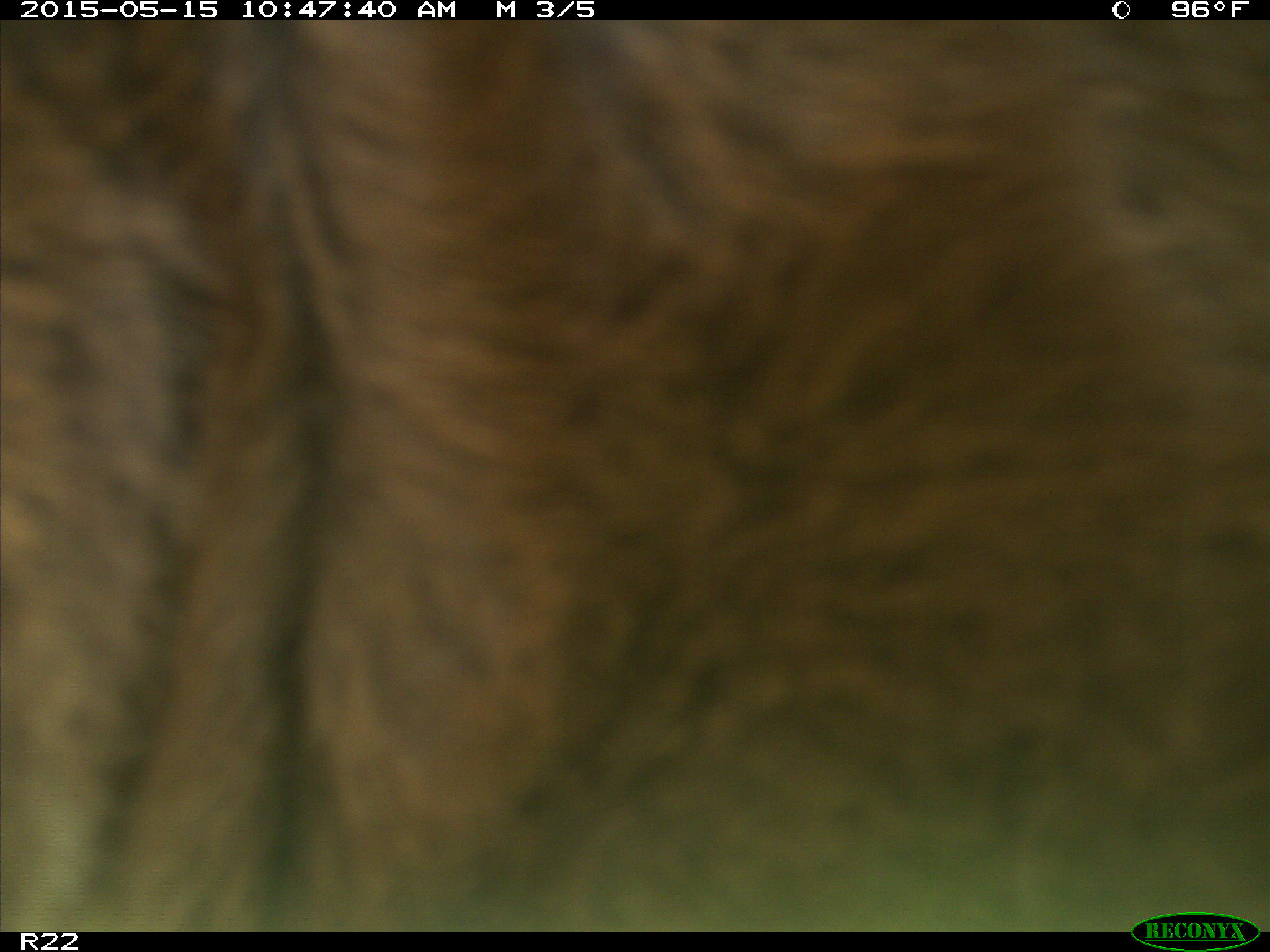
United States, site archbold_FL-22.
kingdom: Animalia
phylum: Chordata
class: Mammalia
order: Artiodactyla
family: Bovidae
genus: Bos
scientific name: Bos taurus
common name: domestic cow